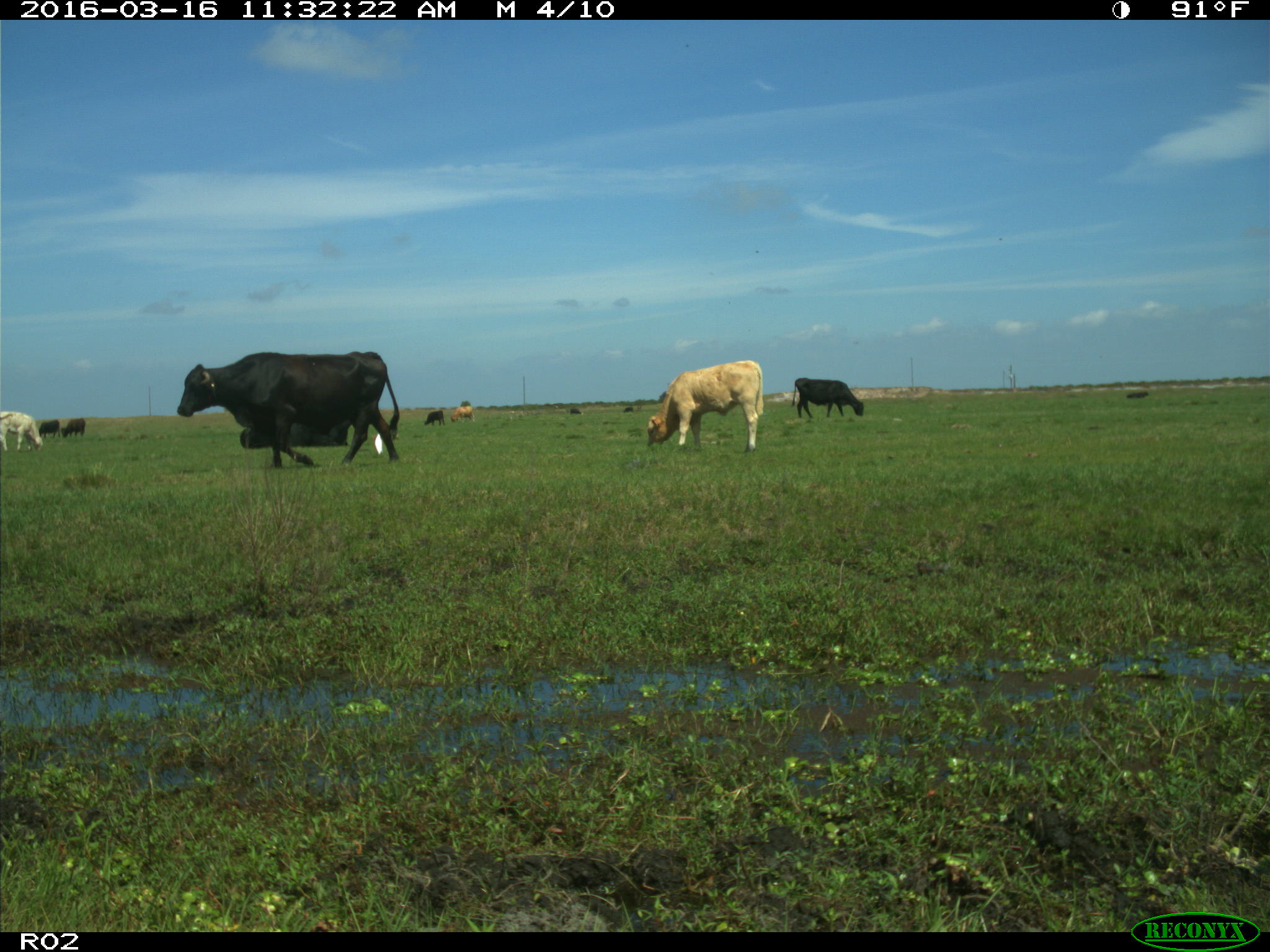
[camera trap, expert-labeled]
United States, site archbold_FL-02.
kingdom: Animalia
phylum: Chordata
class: Mammalia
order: Artiodactyla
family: Bovidae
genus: Bos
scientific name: Bos taurus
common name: domestic cow